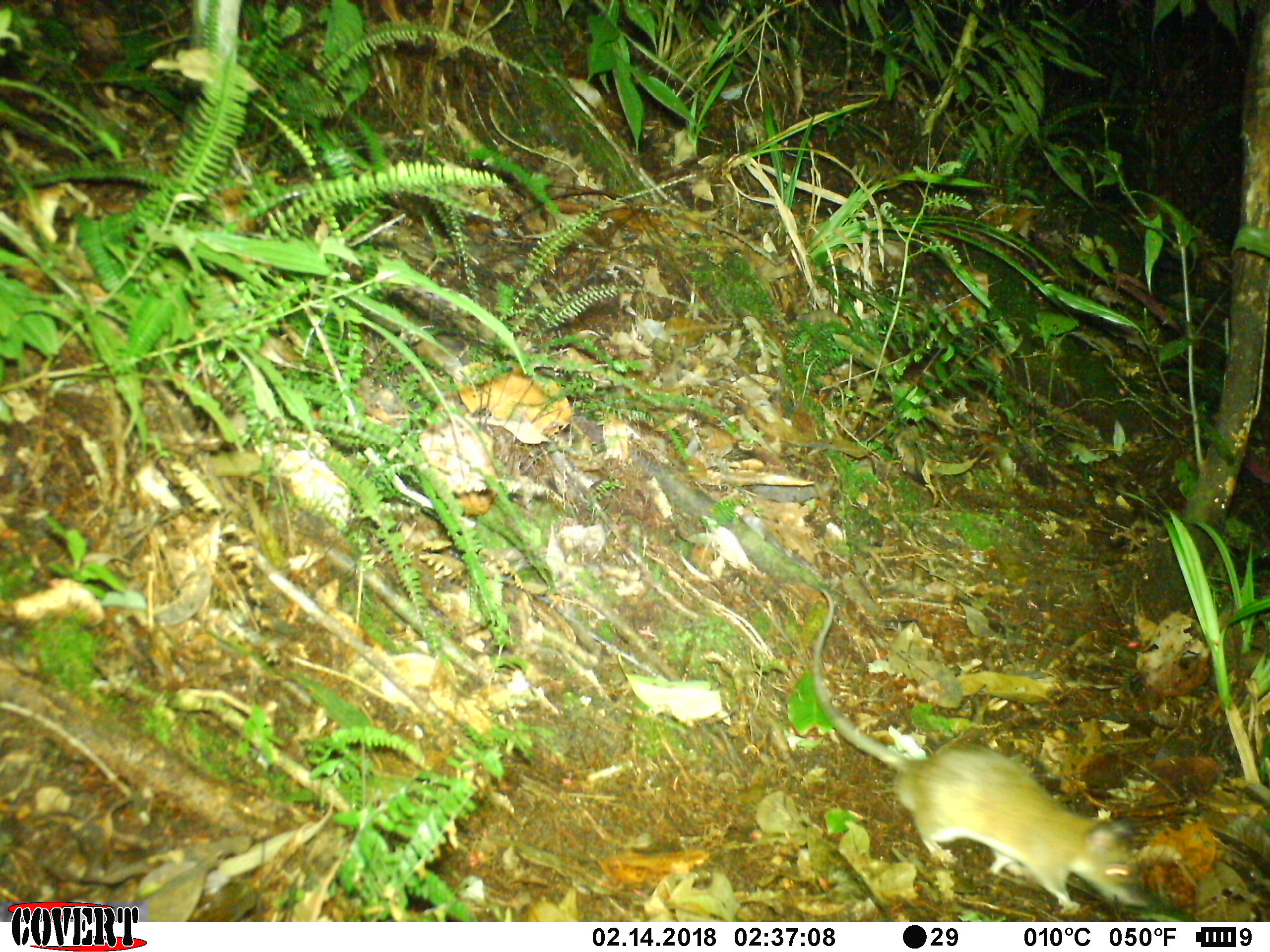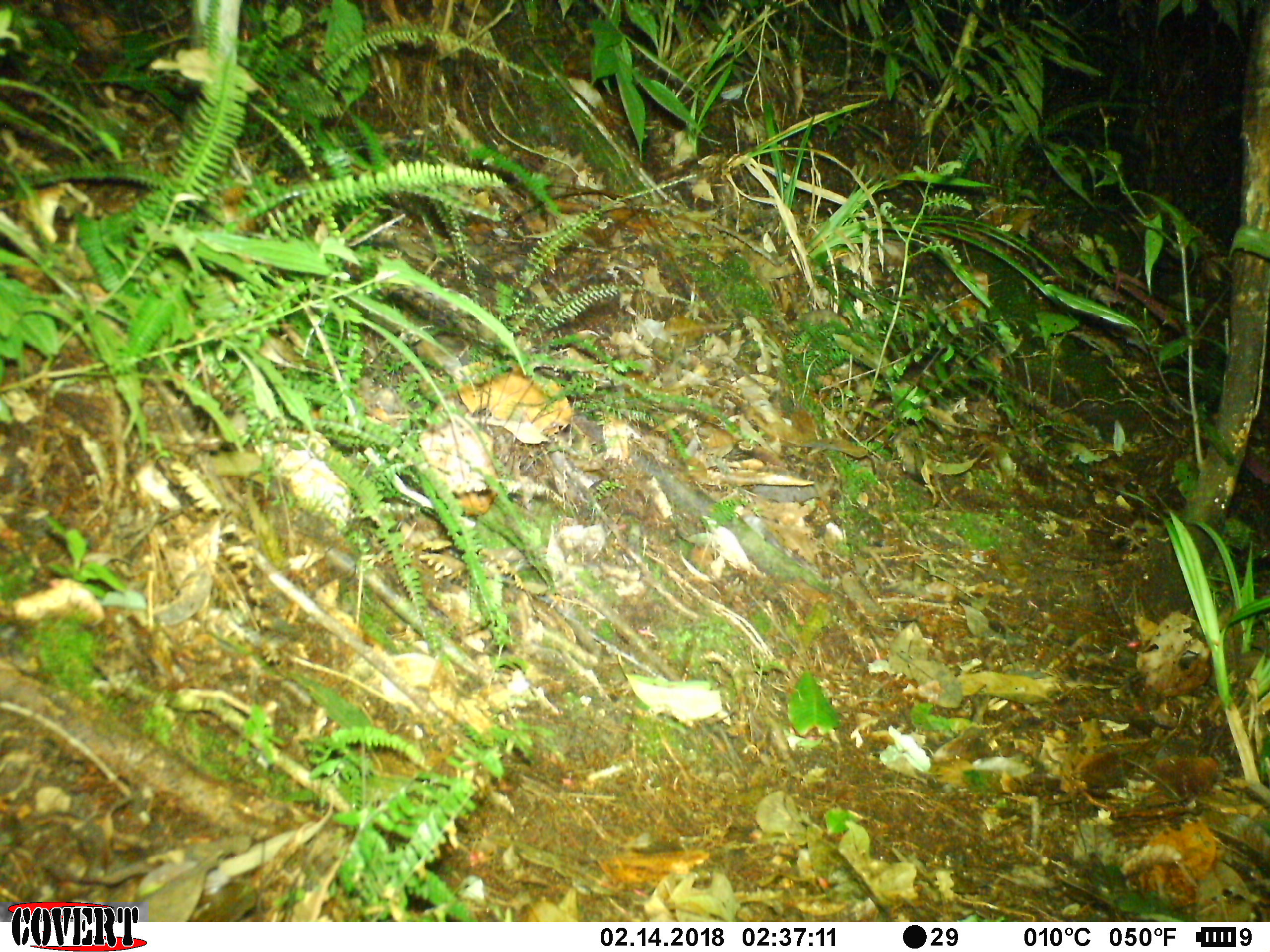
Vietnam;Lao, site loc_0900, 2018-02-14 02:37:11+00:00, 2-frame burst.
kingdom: Animalia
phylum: Chordata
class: Mammalia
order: Rodentia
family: Muridae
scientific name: Muridae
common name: old-world mice and rats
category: unidentified murid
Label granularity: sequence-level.